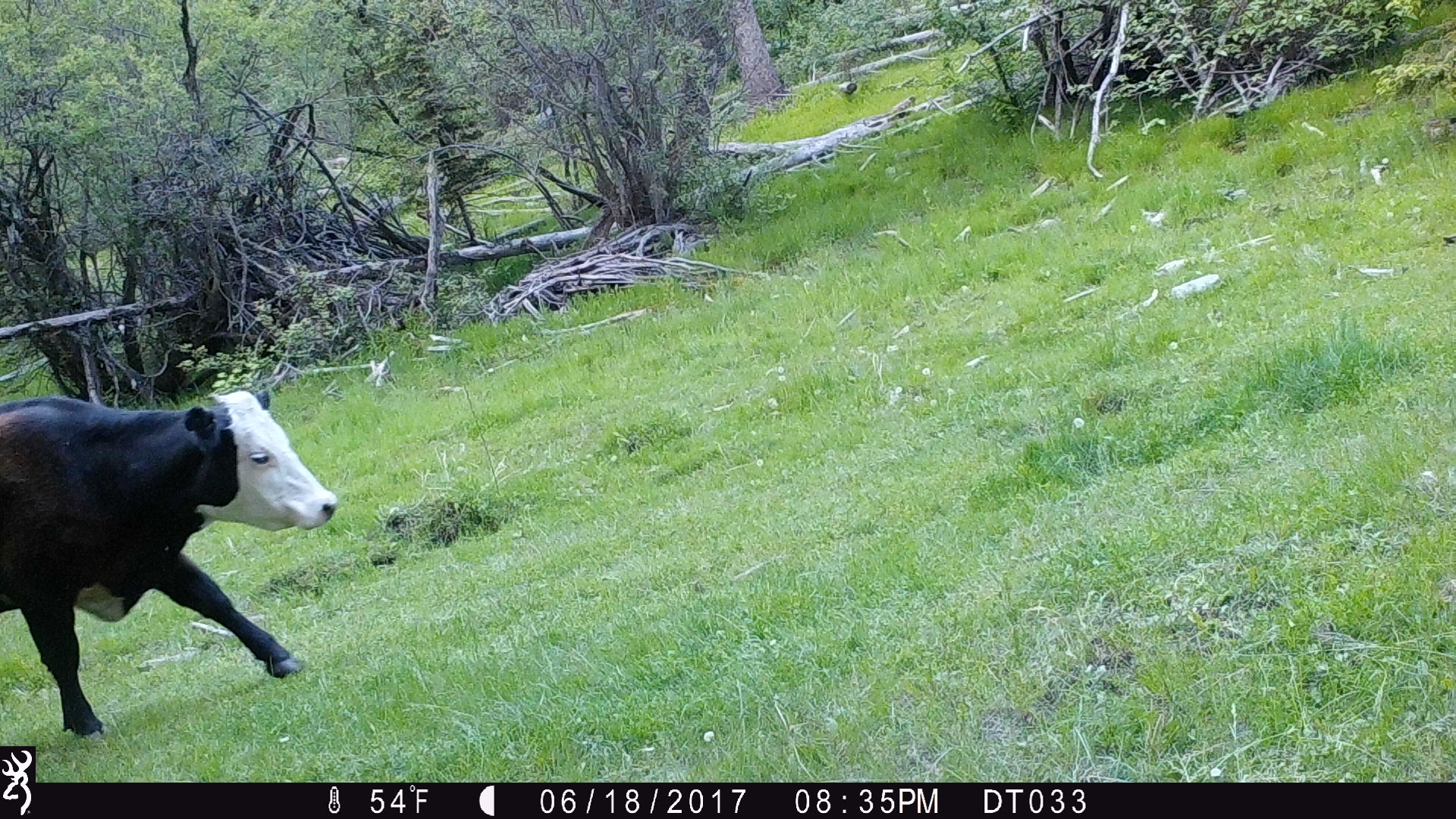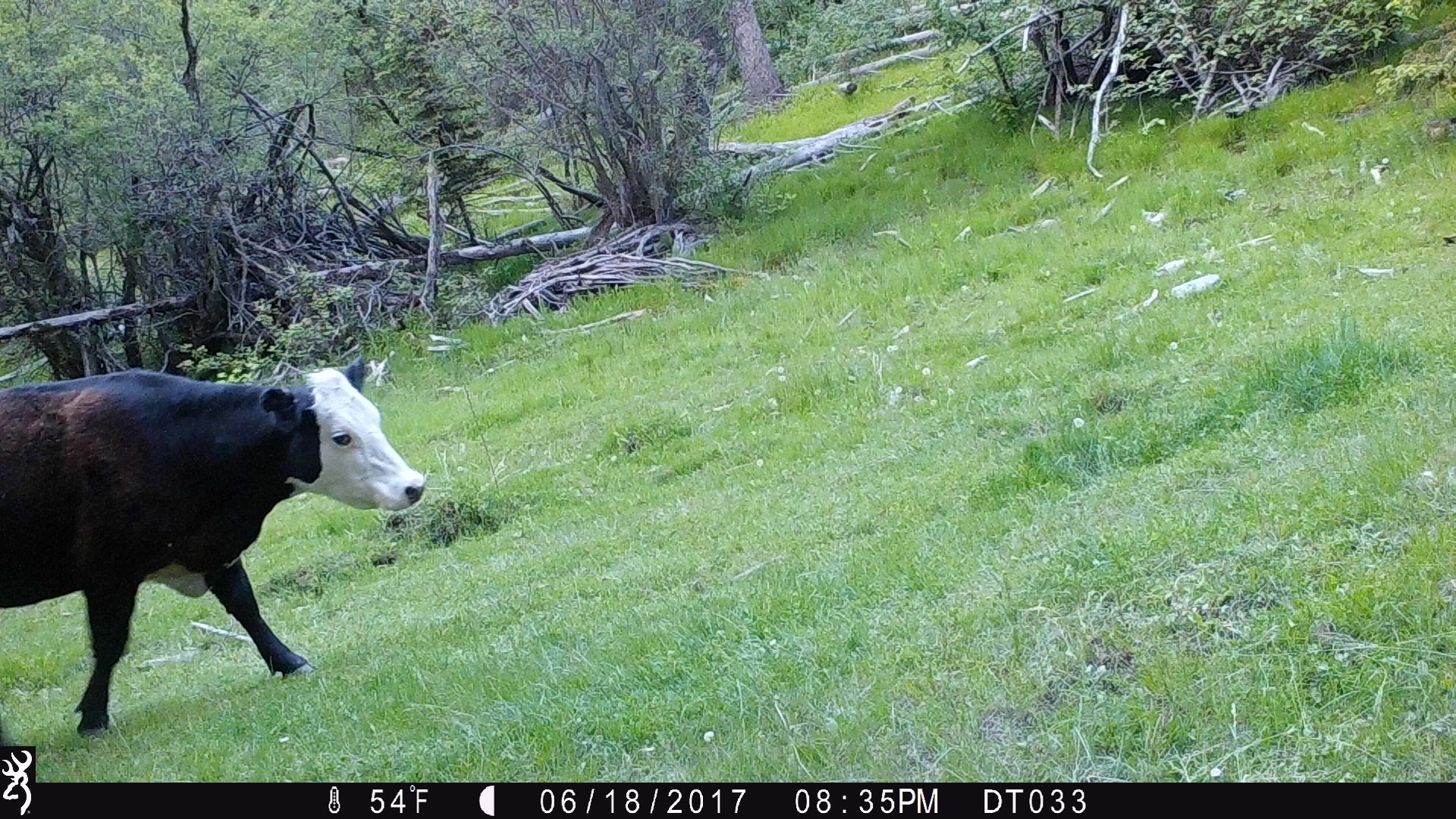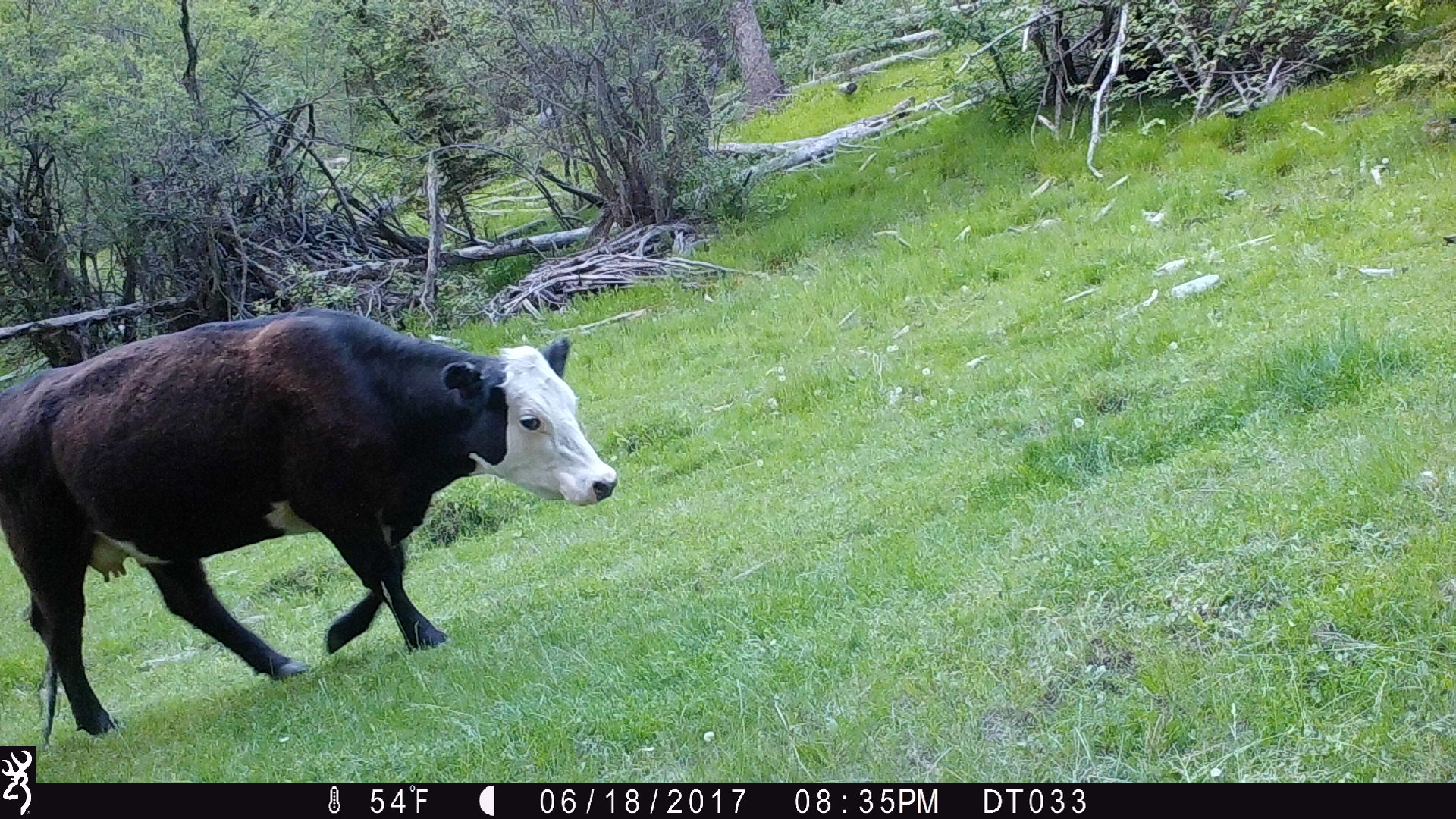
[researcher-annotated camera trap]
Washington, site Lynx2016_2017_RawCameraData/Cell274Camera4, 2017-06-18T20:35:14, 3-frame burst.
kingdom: Animalia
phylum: Chordata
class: Mammalia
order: Artiodactyla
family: Bovidae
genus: Bos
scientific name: Bos taurus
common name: domestic cattle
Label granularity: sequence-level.